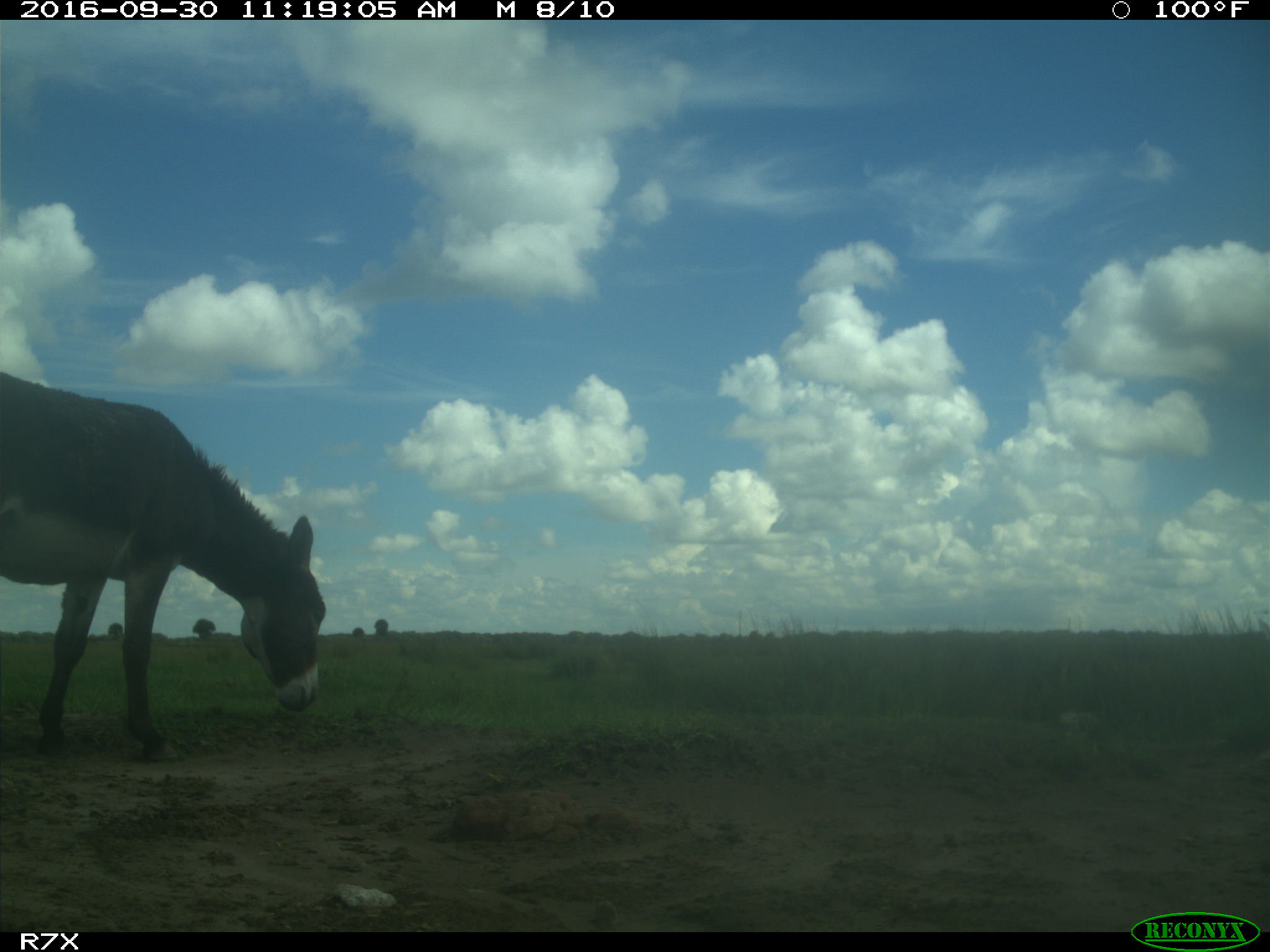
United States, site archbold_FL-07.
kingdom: Animalia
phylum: Chordata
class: Mammalia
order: Perissodactyla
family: Equidae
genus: Equus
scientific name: Equus africanus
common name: african wild ass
Equus africanus (african wild ass).